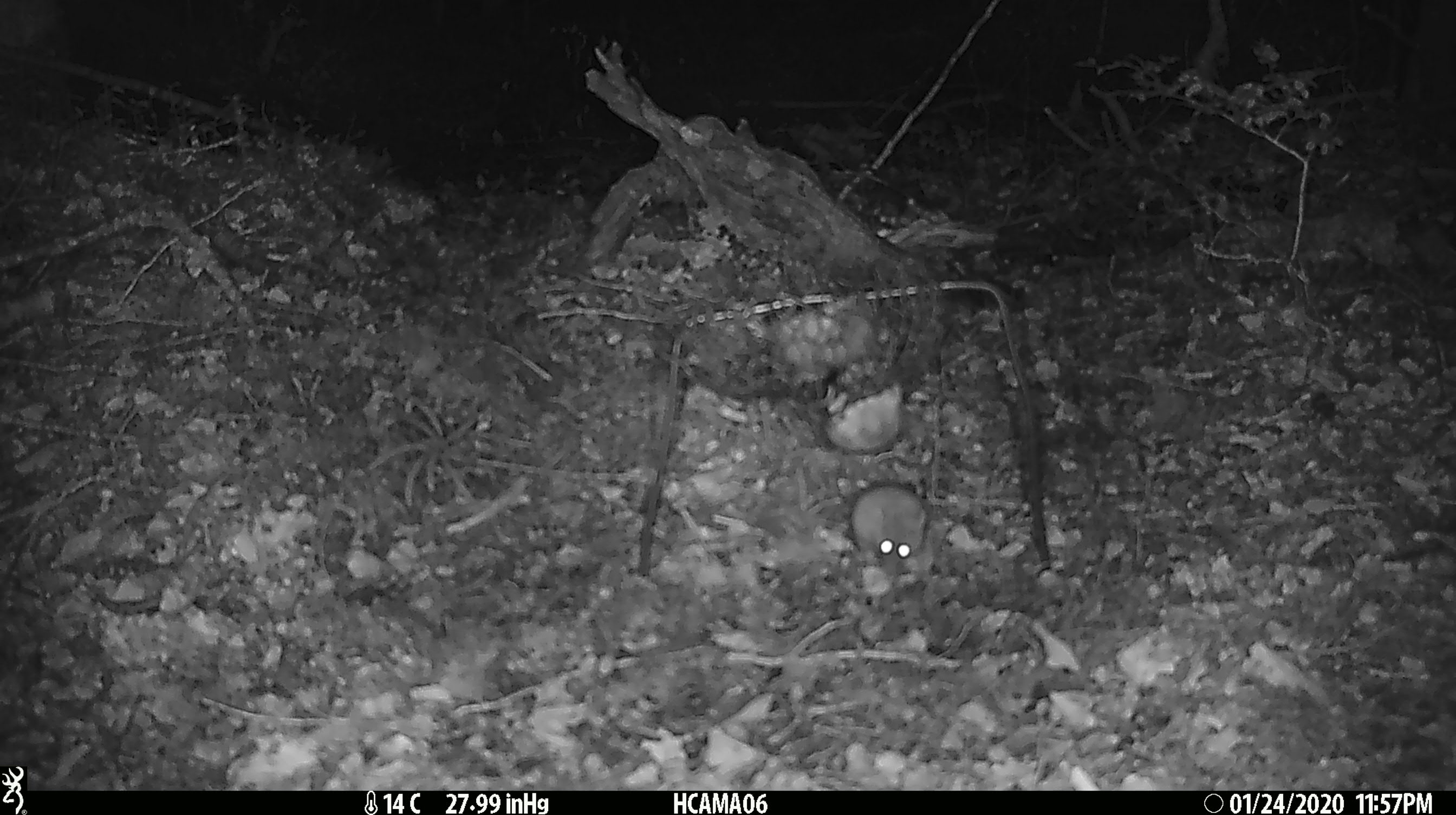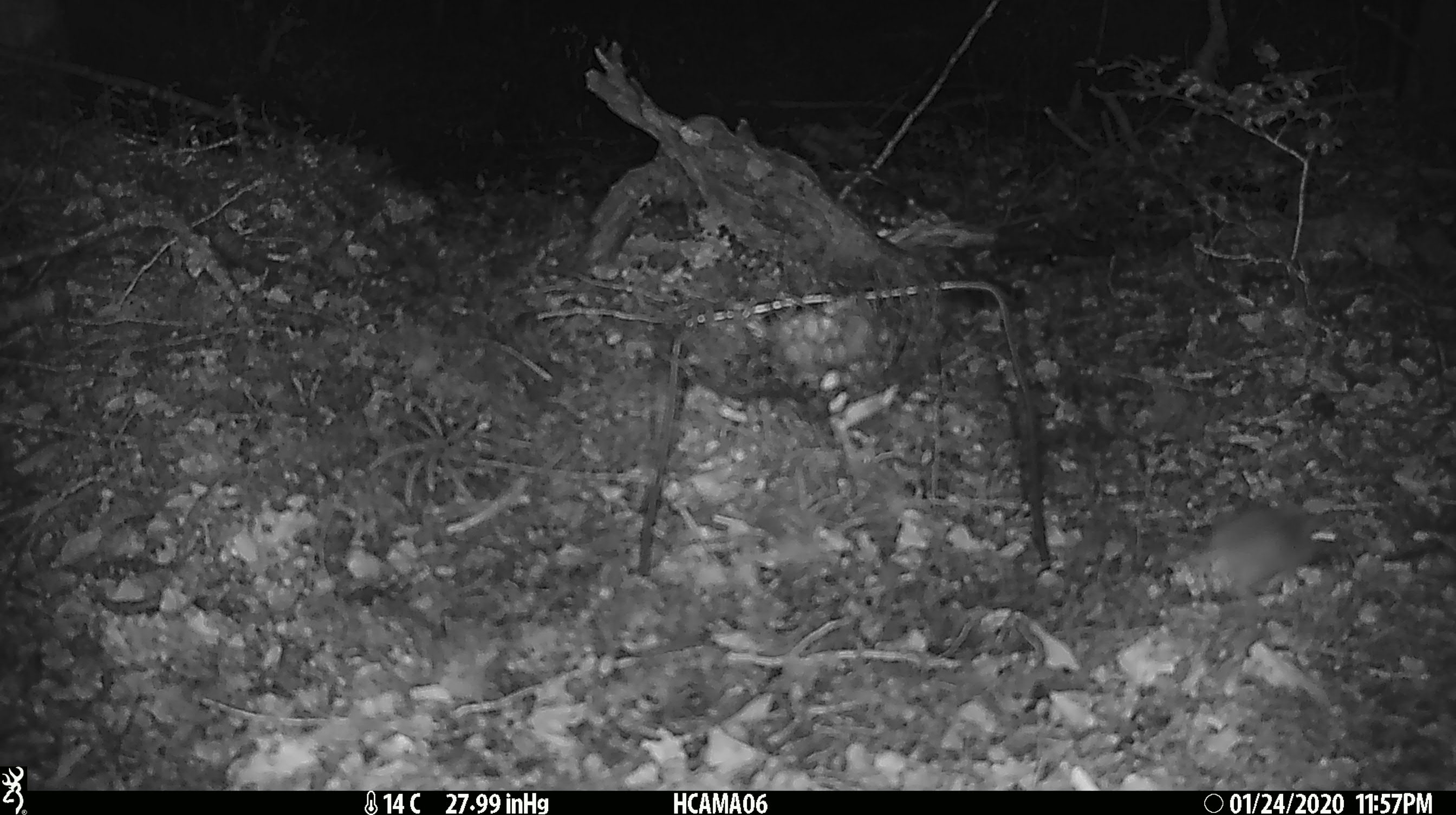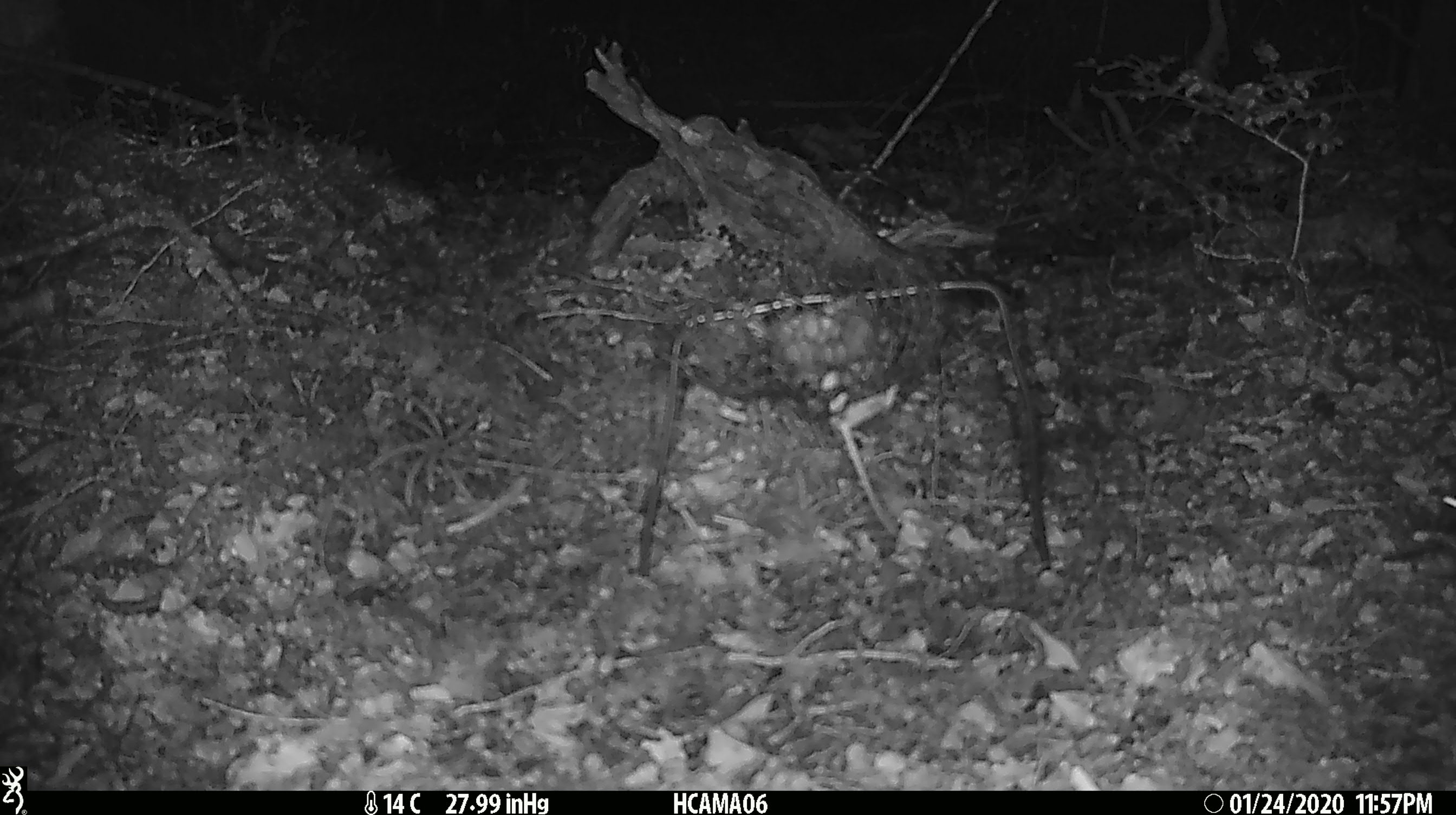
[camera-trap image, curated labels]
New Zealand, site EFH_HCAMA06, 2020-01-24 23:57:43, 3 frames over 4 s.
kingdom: Animalia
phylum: Chordata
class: Mammalia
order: Rodentia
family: Muridae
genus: Mus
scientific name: Mus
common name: mouse